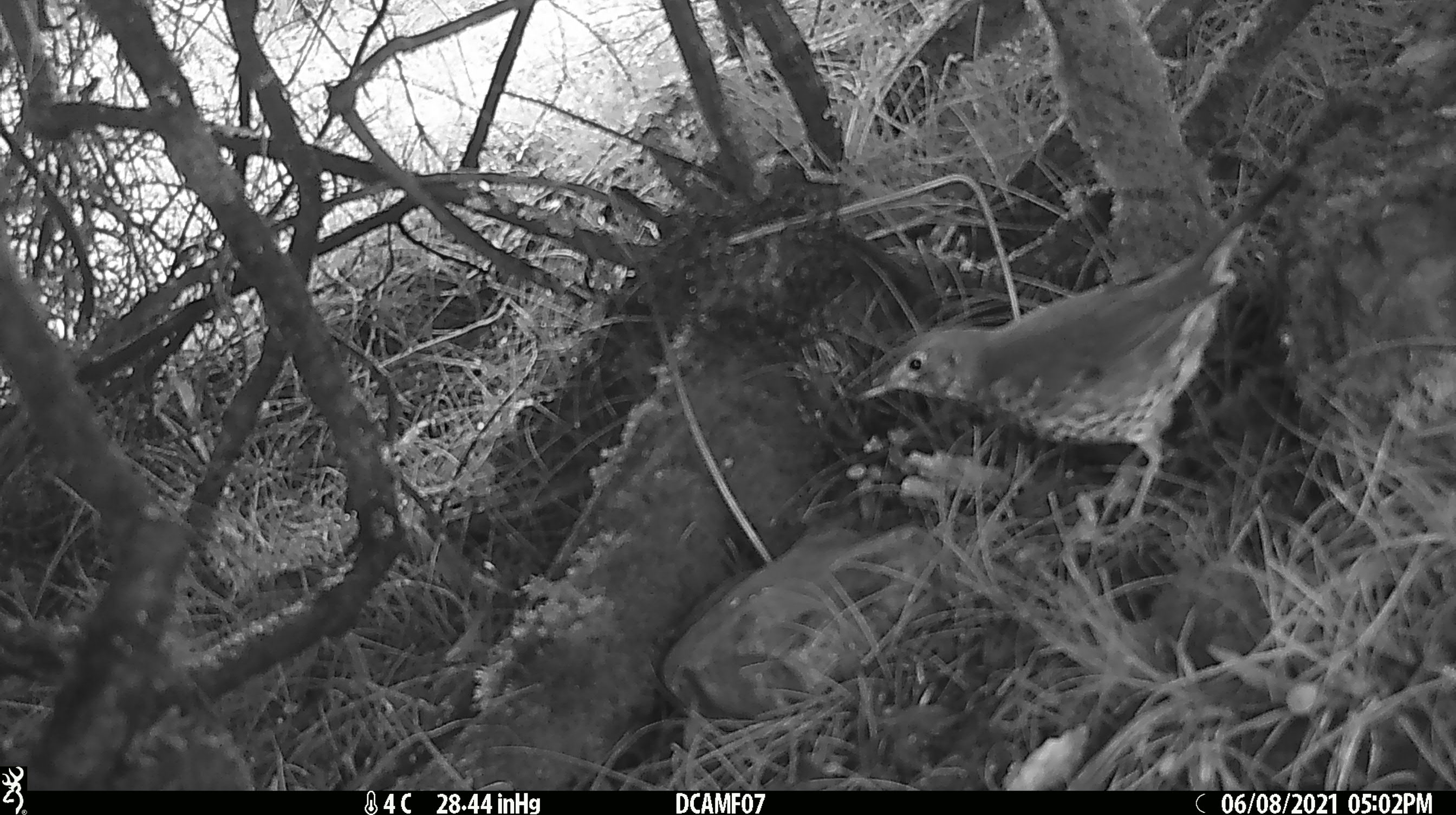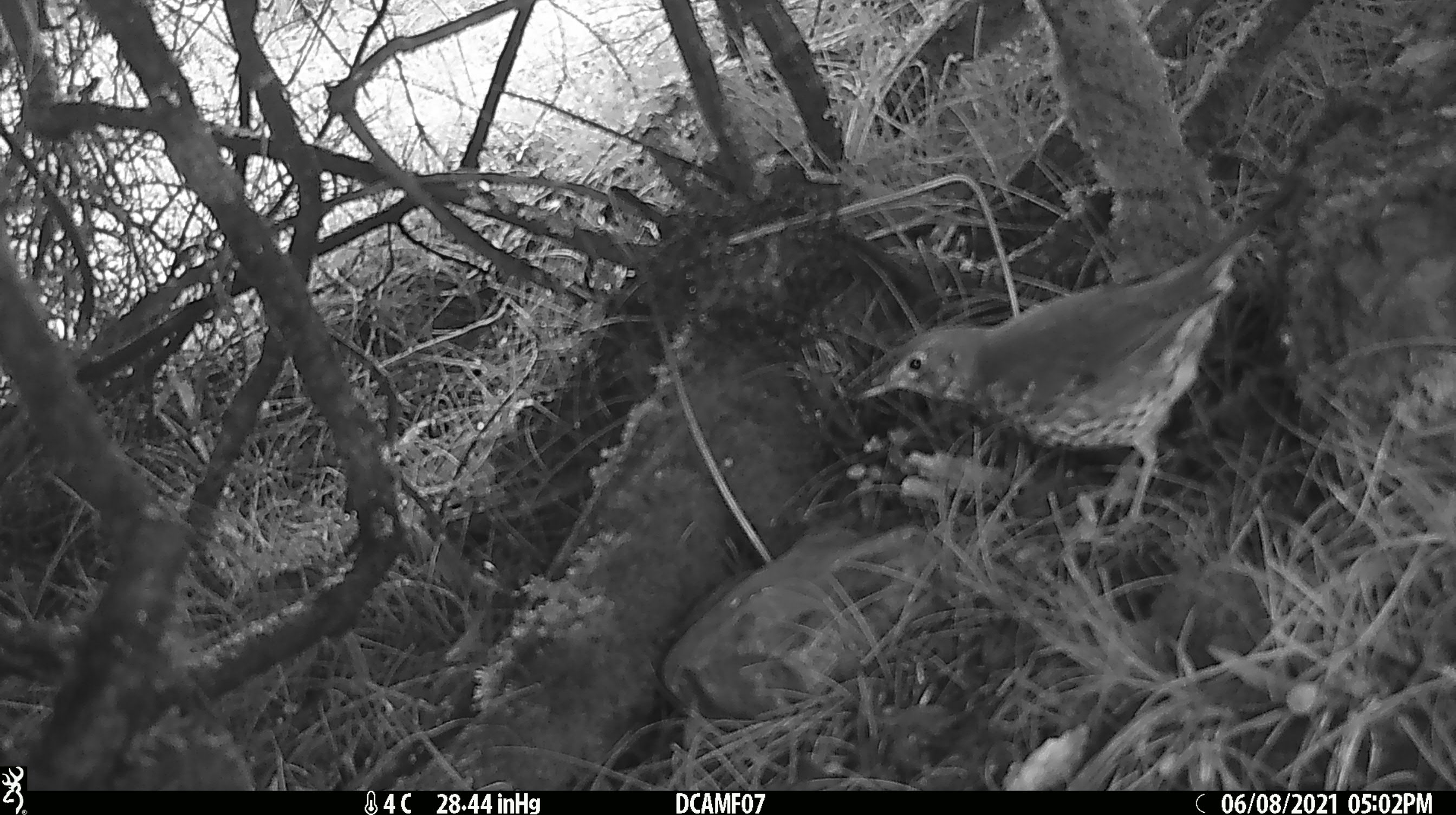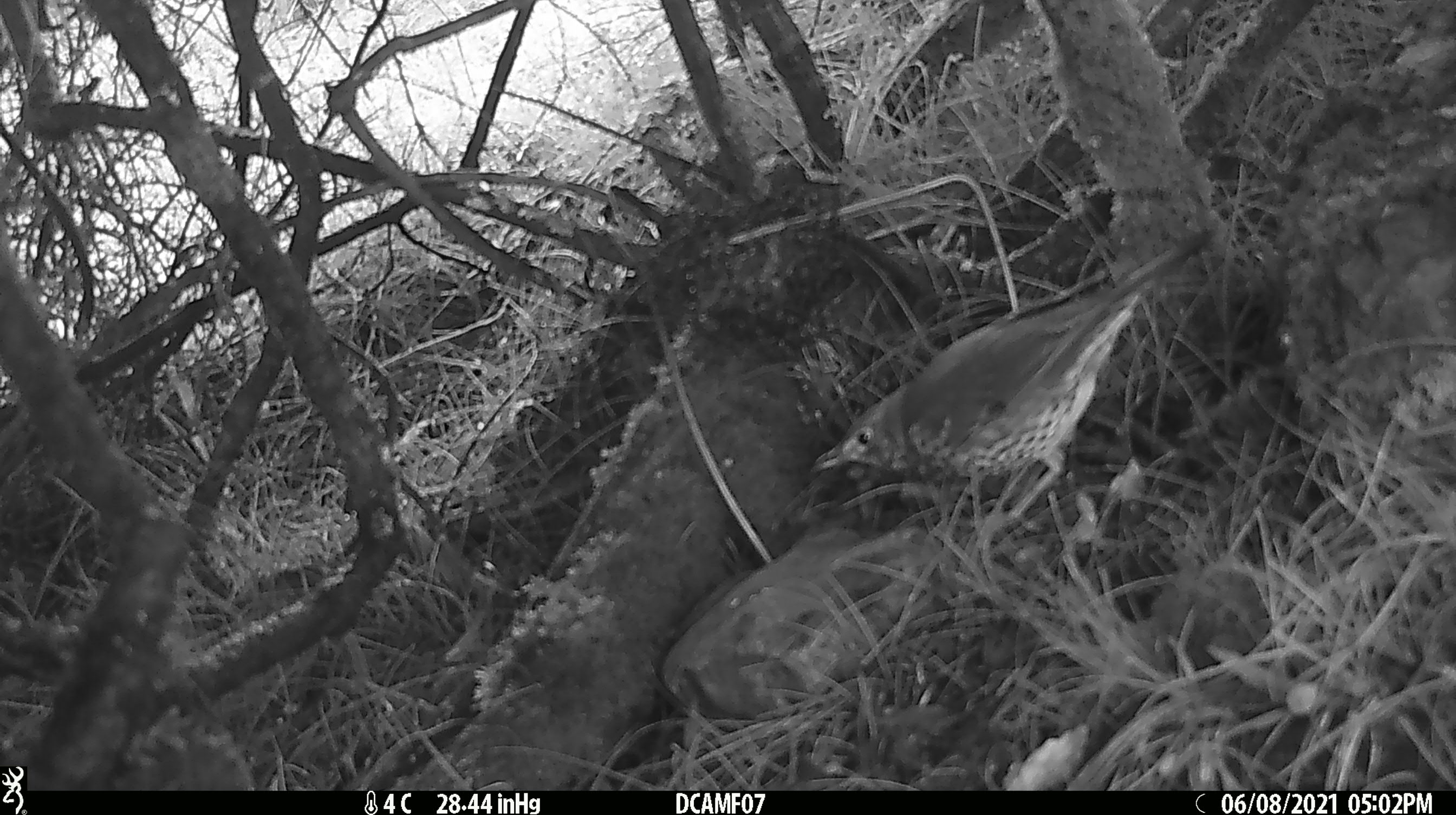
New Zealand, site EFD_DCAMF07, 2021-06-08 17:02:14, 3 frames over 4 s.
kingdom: Animalia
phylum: Chordata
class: Aves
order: Passeriformes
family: Turdidae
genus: Turdus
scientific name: Turdus philomelos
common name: song thrush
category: thrush